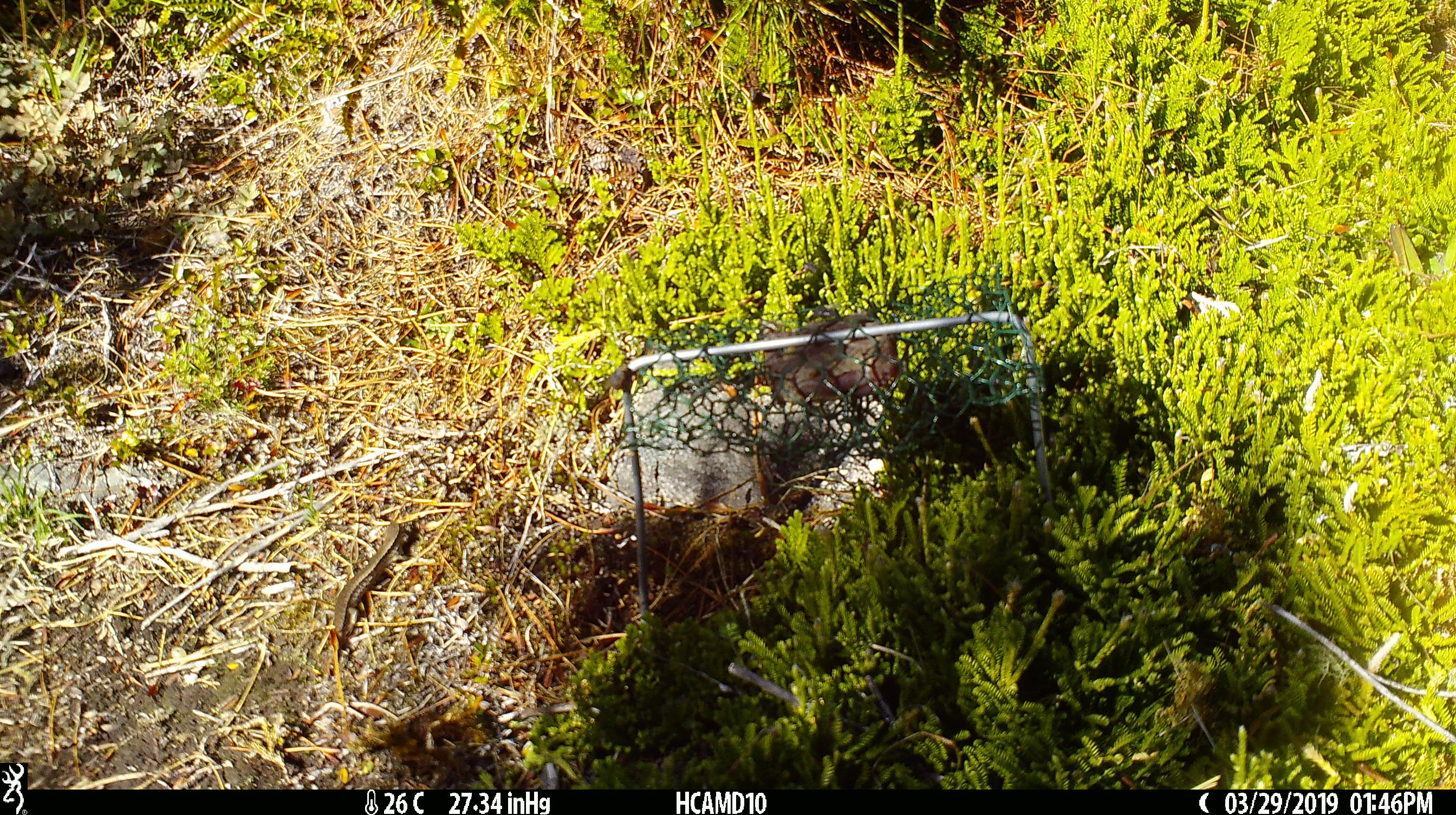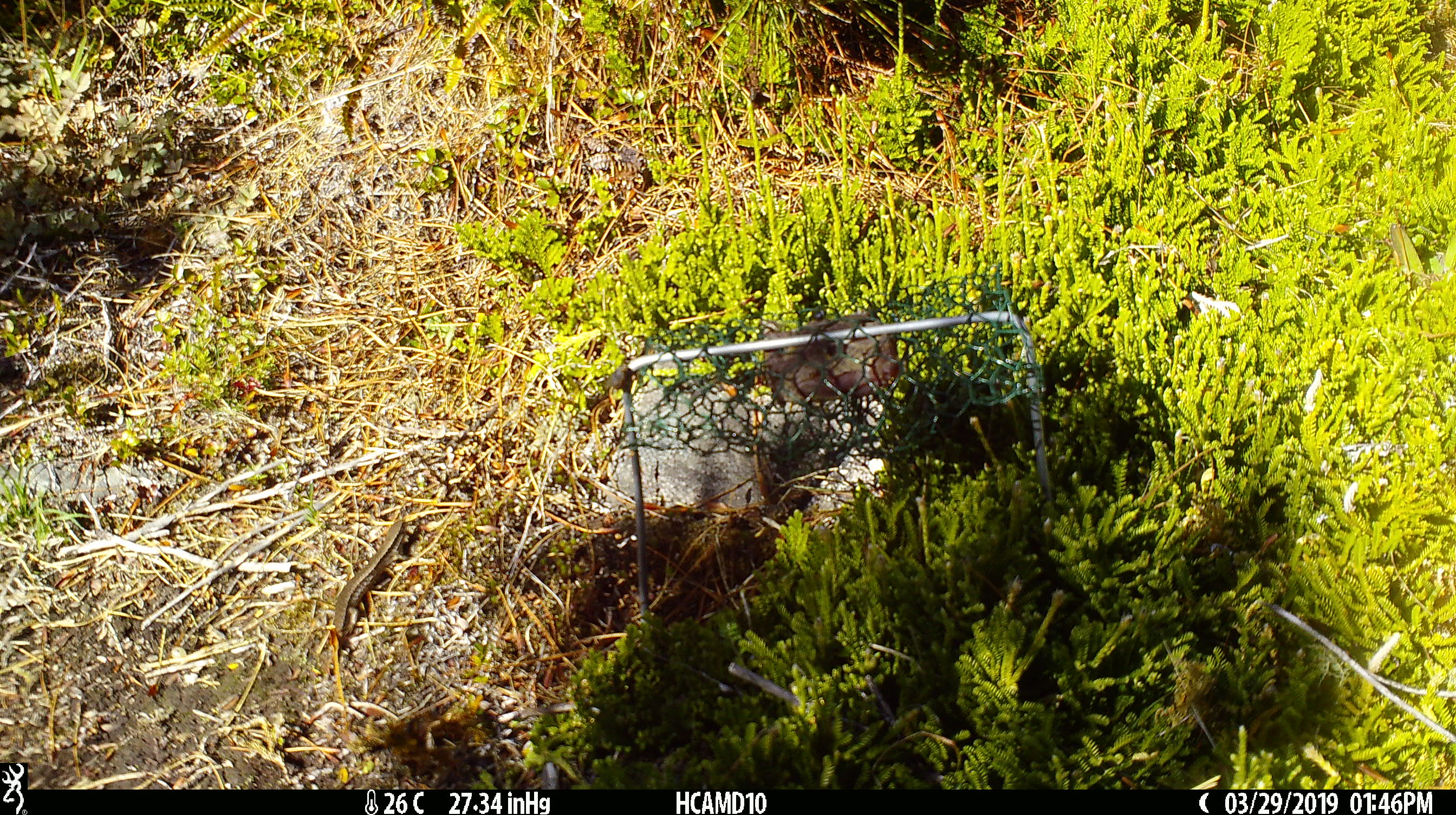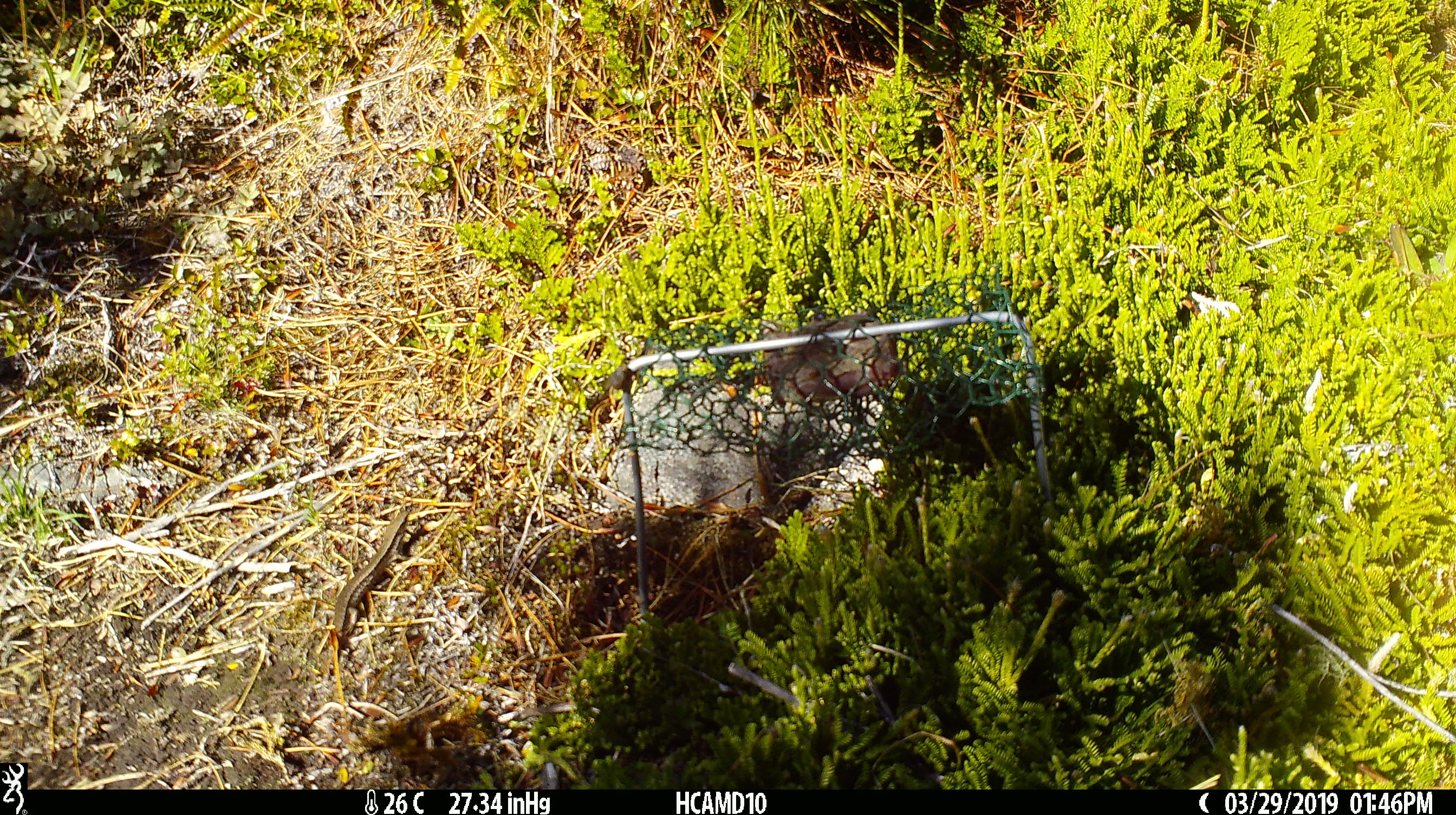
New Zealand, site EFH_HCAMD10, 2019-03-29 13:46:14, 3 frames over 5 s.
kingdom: Animalia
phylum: Chordata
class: Reptilia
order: Squamata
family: Scincidae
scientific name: Scincidae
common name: skink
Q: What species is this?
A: Skink (Scincidae).